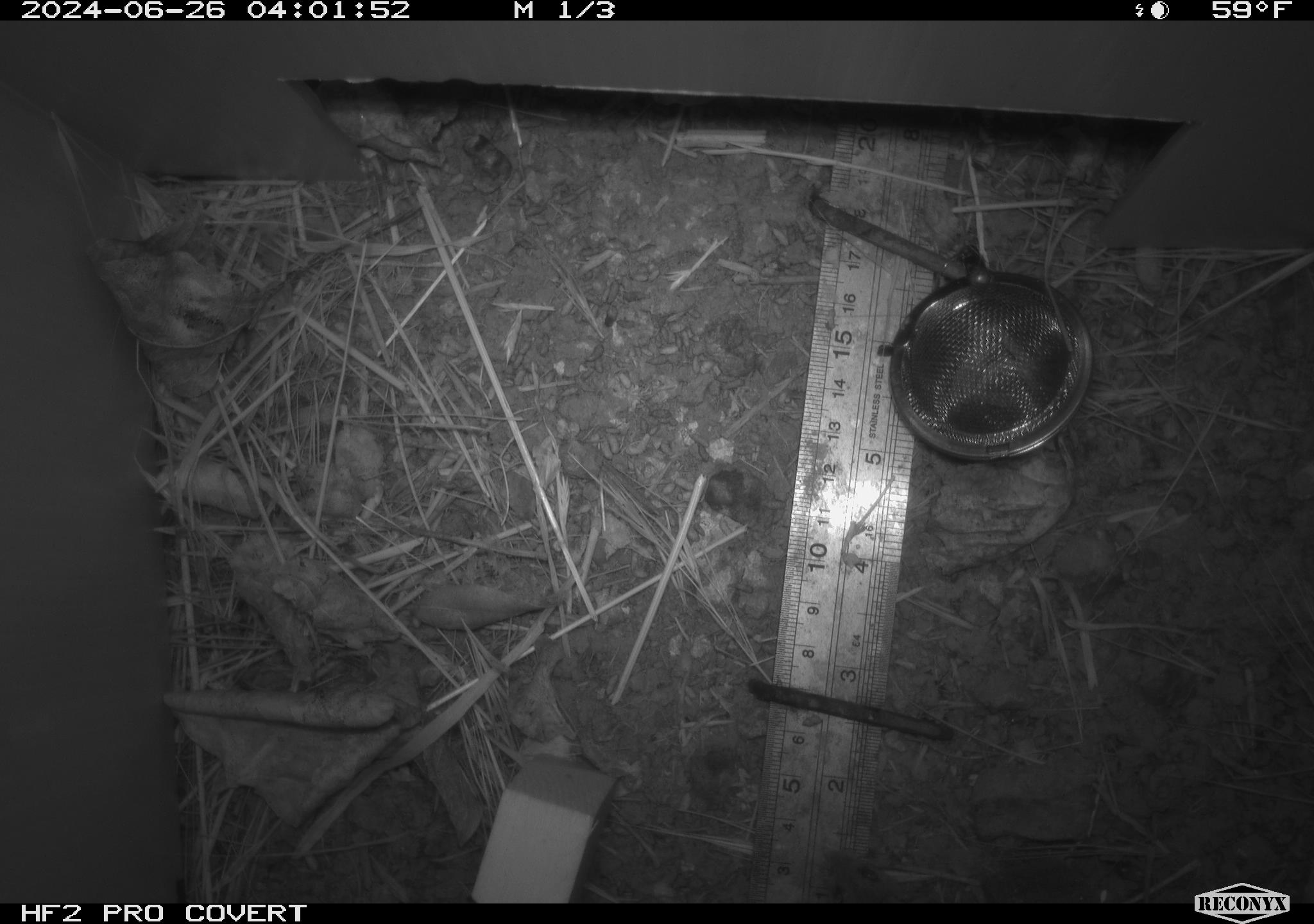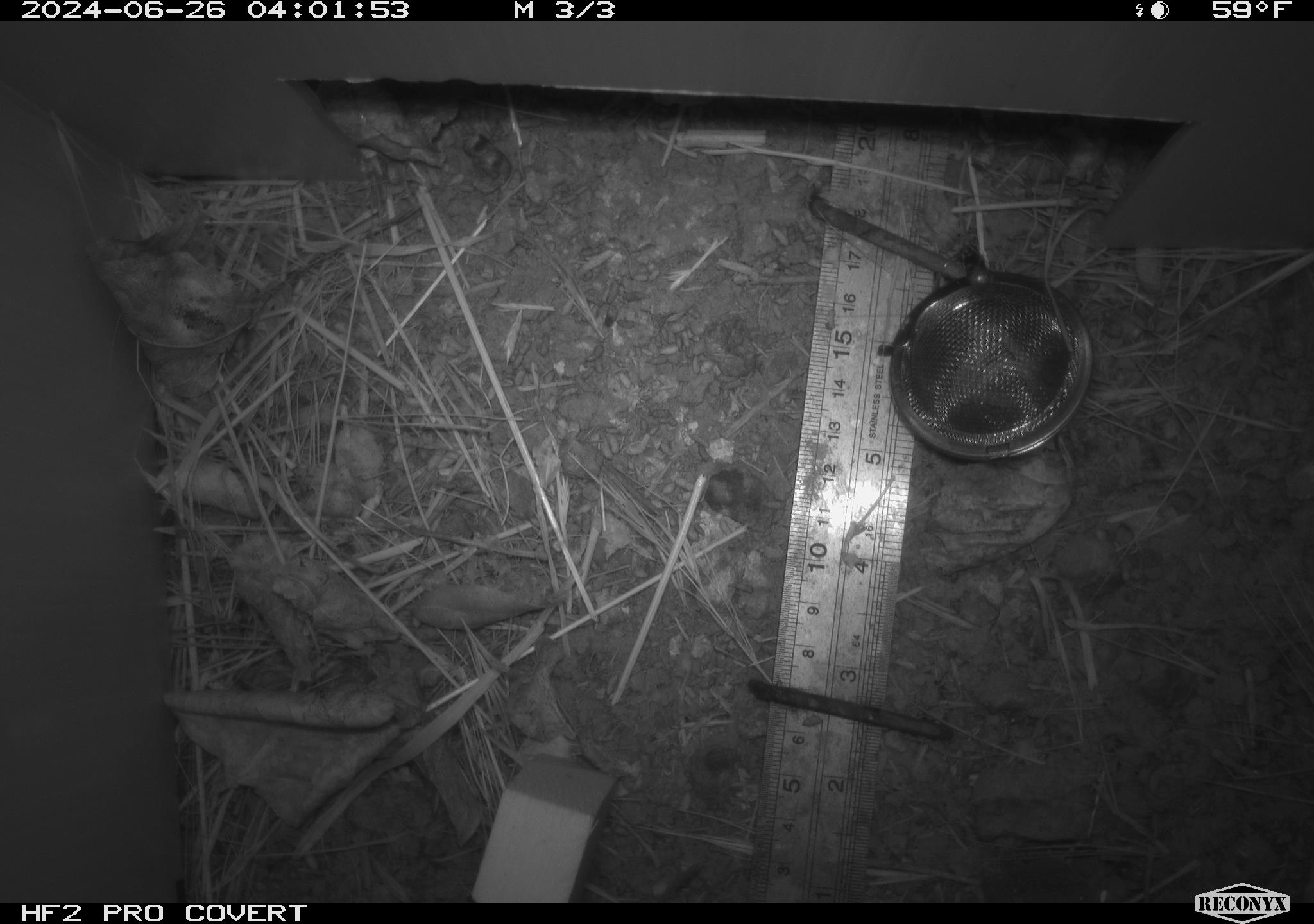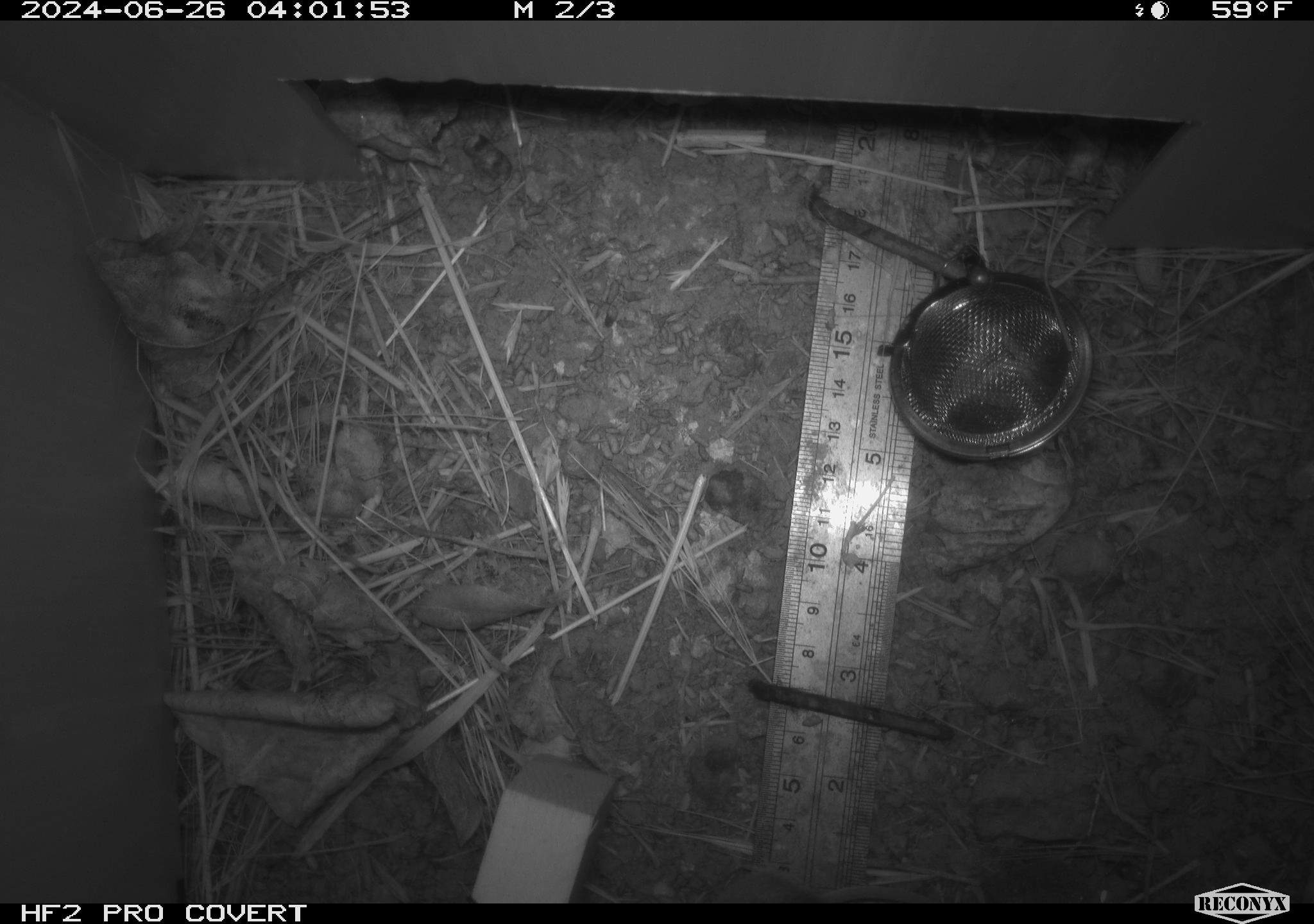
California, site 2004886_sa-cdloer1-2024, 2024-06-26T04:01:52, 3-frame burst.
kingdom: Animalia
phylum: Chordata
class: Mammalia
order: Rodentia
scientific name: Rodentia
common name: mouse species